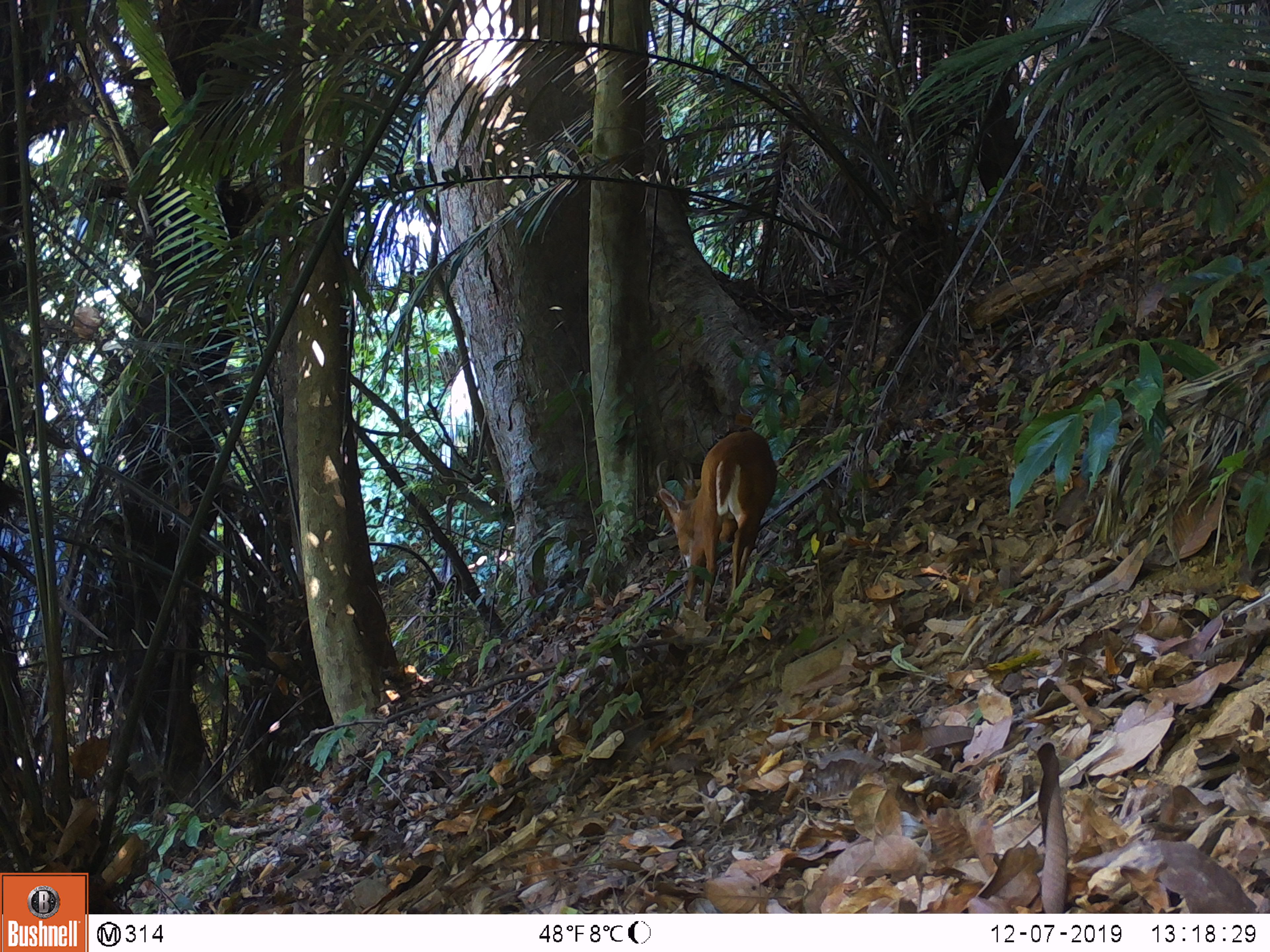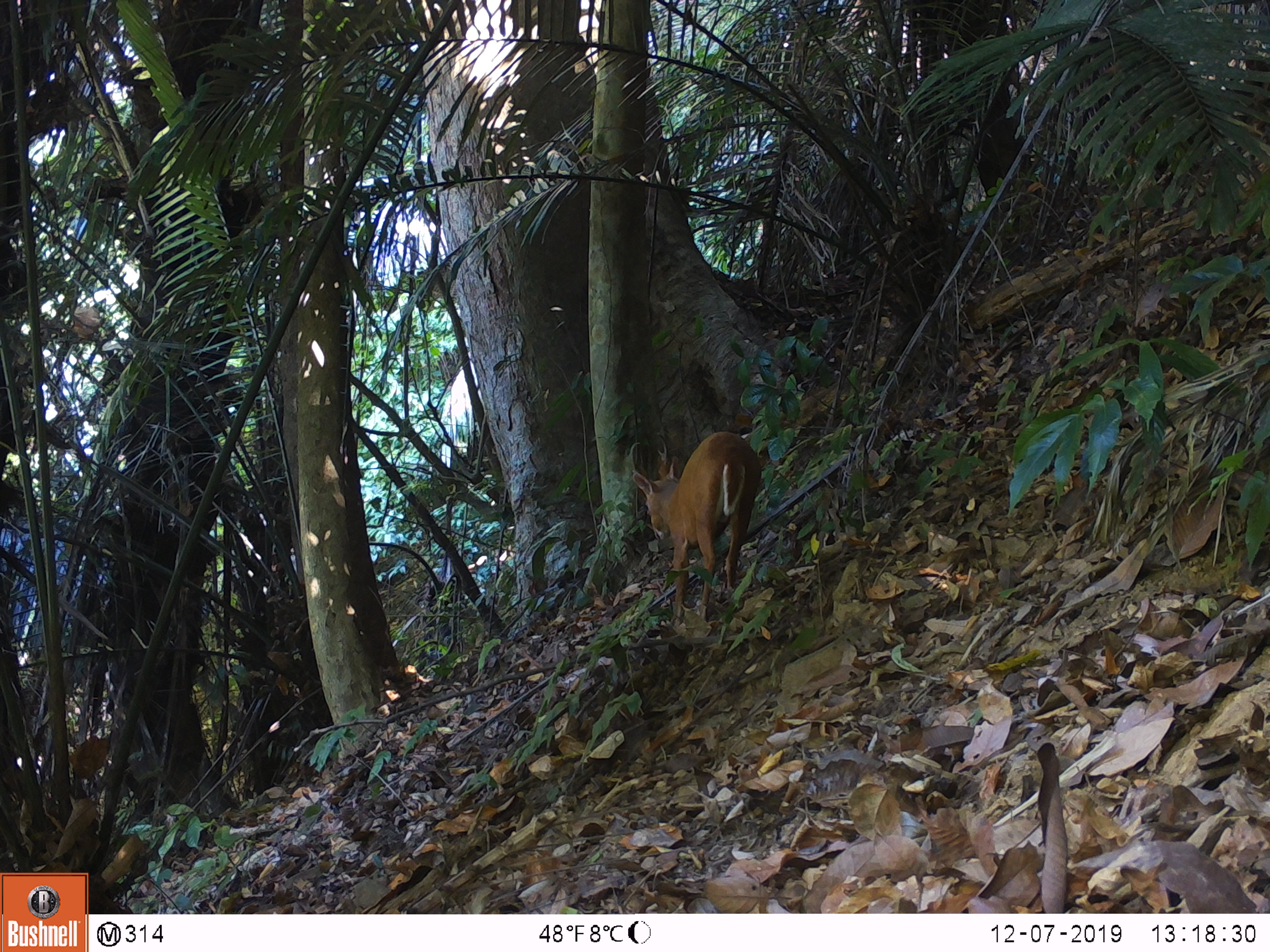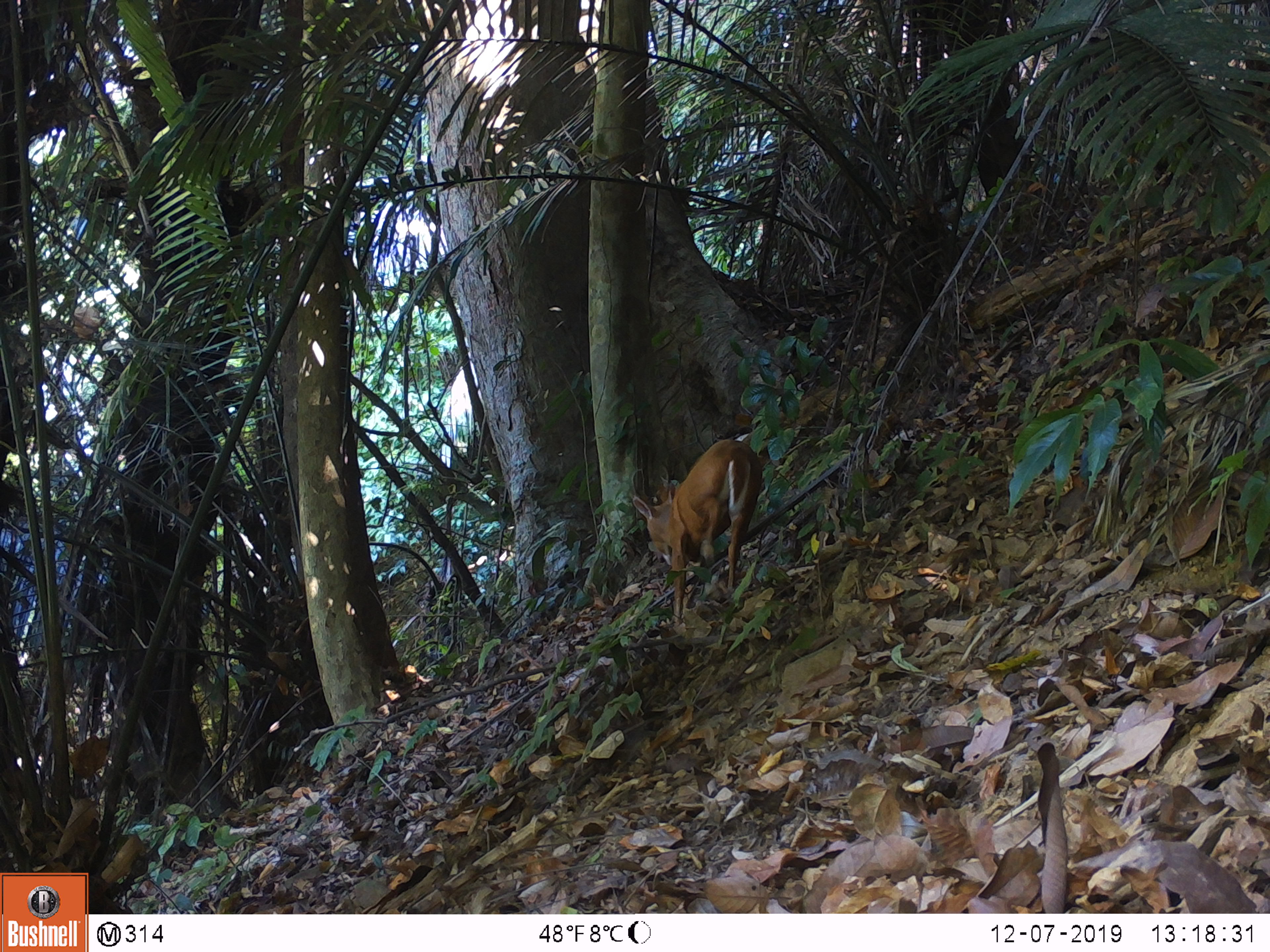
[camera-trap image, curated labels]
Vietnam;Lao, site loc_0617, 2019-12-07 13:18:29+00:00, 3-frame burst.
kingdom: Animalia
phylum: Chordata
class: Mammalia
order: Artiodactyla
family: Cervidae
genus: Muntiacus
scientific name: Muntiacus muntjak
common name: red muntjac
Red muntjac (Muntiacus muntjak). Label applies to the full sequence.